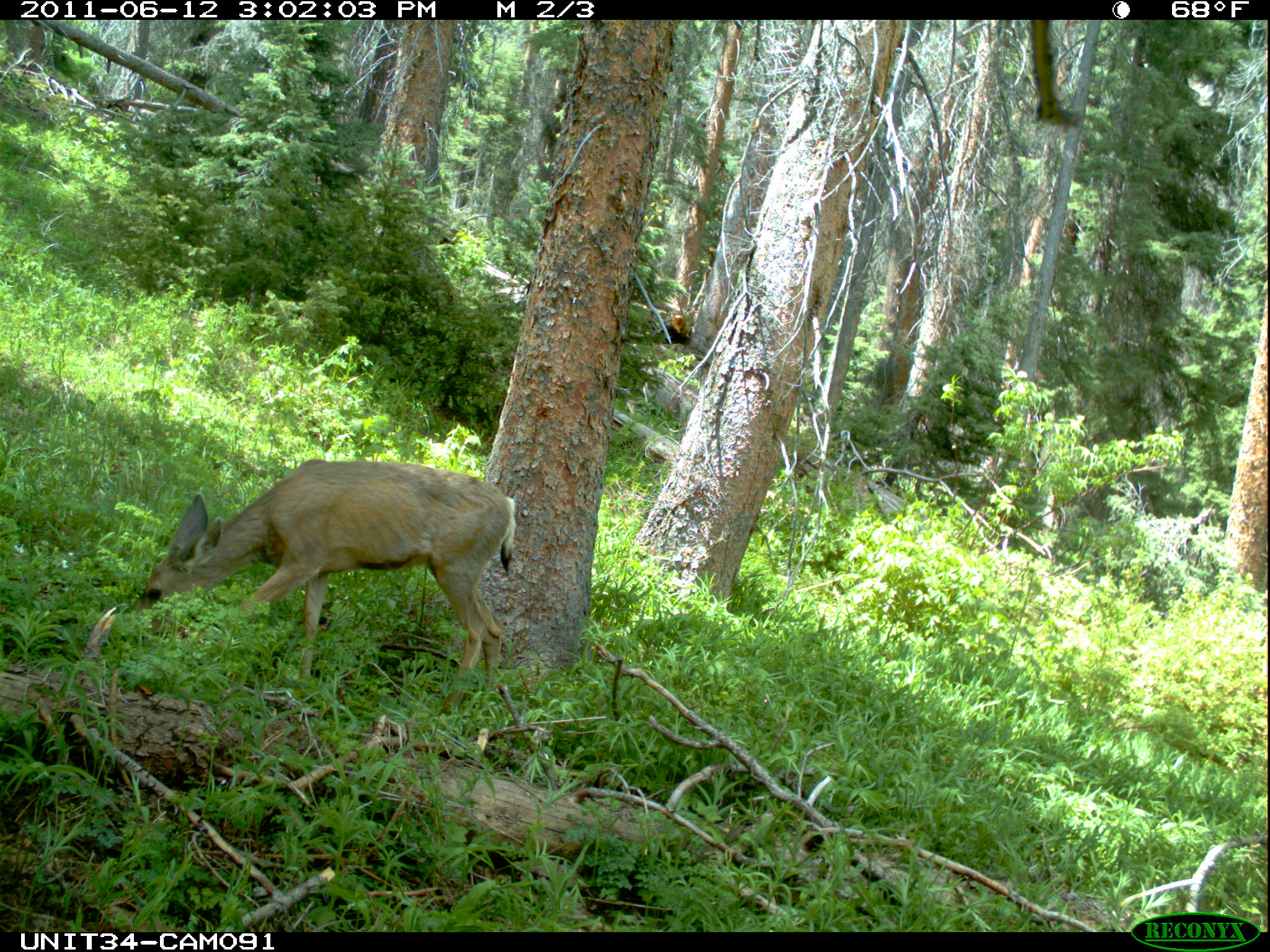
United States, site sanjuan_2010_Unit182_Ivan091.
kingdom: Animalia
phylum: Chordata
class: Mammalia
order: Artiodactyla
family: Cervidae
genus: Odocoileus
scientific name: Odocoileus hemionus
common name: mule deer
Odocoileus hemionus (mule deer).